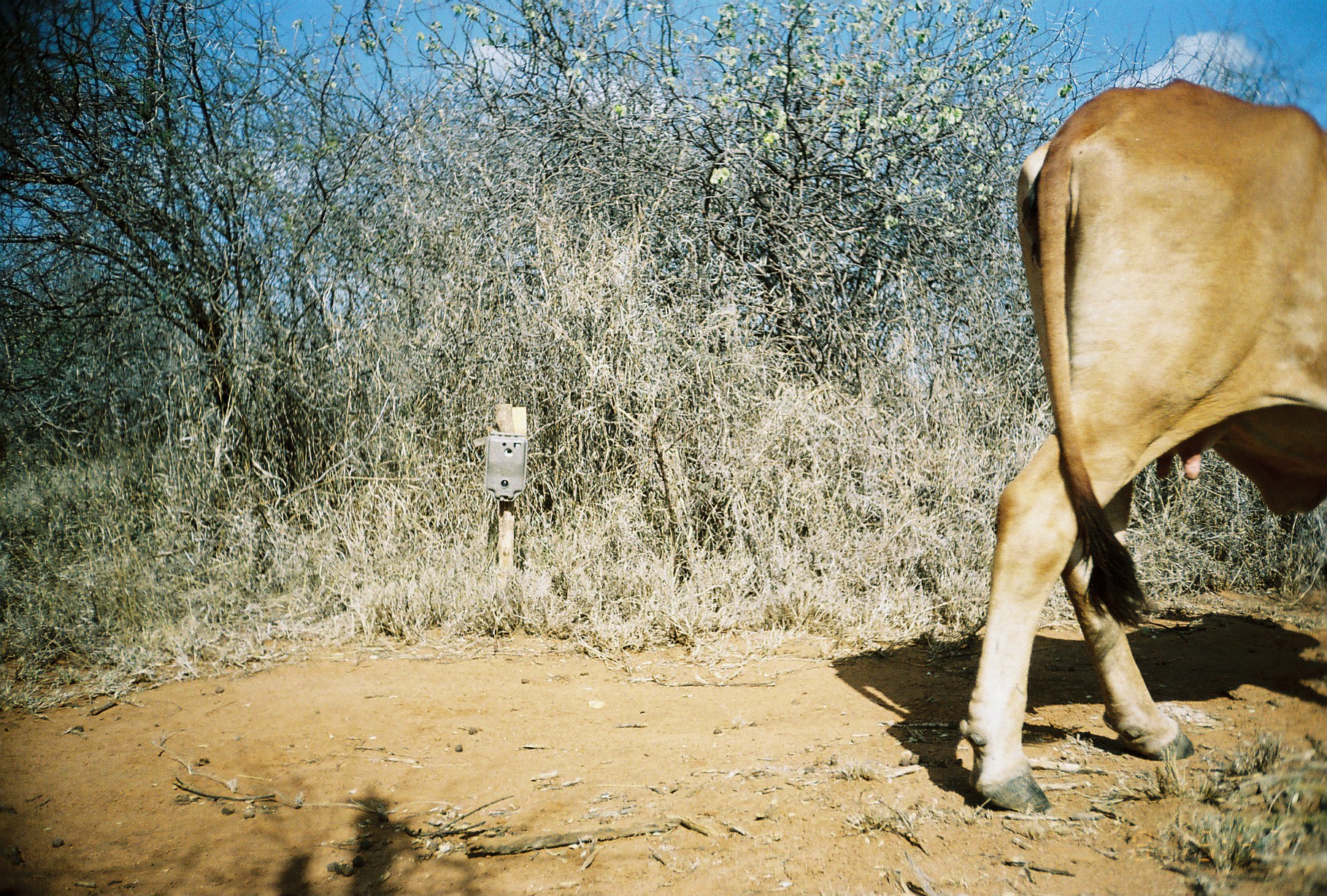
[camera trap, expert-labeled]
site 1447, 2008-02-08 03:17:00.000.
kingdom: Animalia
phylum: Chordata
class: Mammalia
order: Artiodactyla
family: Bovidae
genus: Bos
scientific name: Bos taurus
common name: domestic cattle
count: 1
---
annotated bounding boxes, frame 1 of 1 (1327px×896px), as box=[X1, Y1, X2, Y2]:
bos taurus: box=[956, 74, 1322, 815]